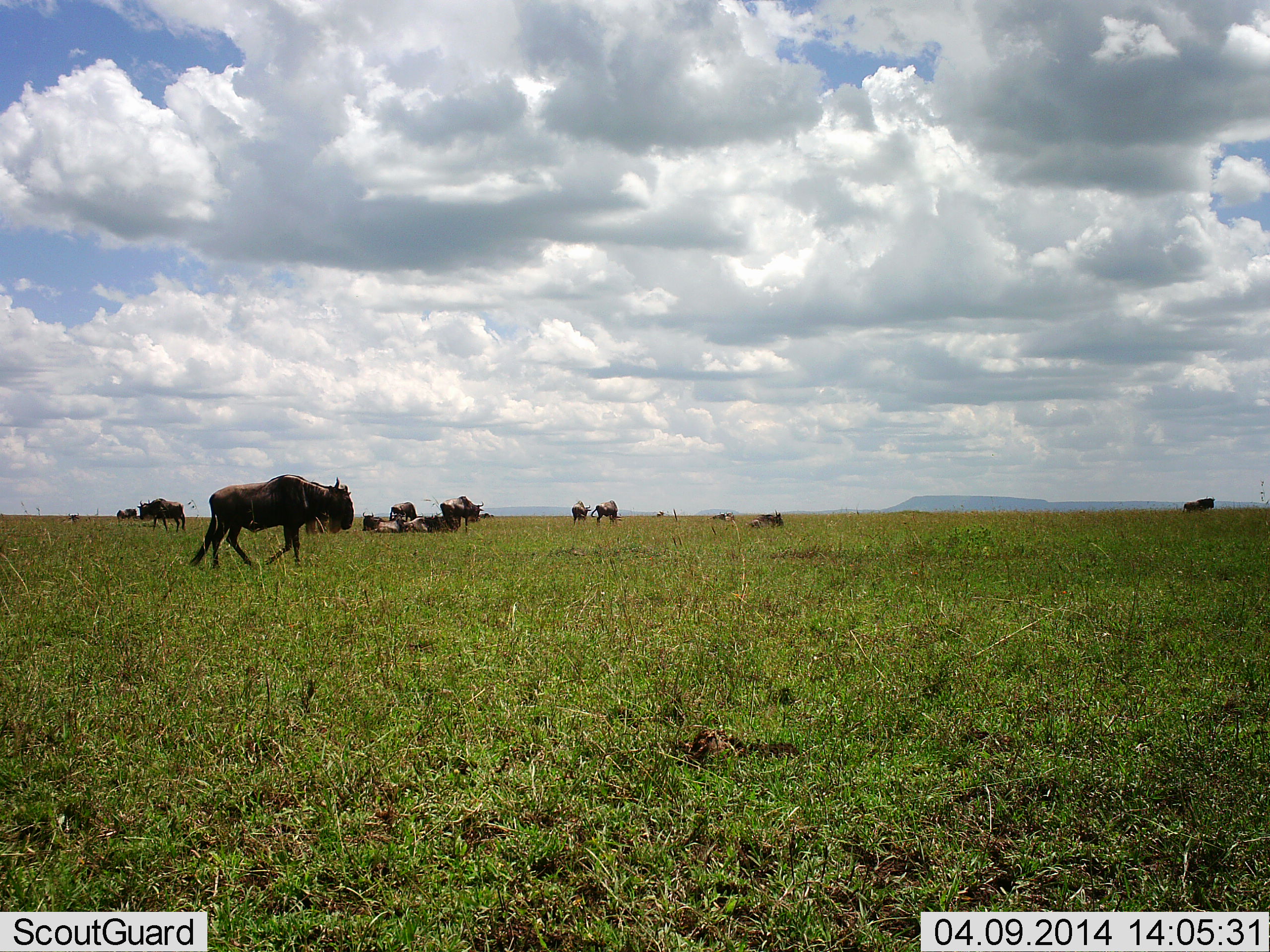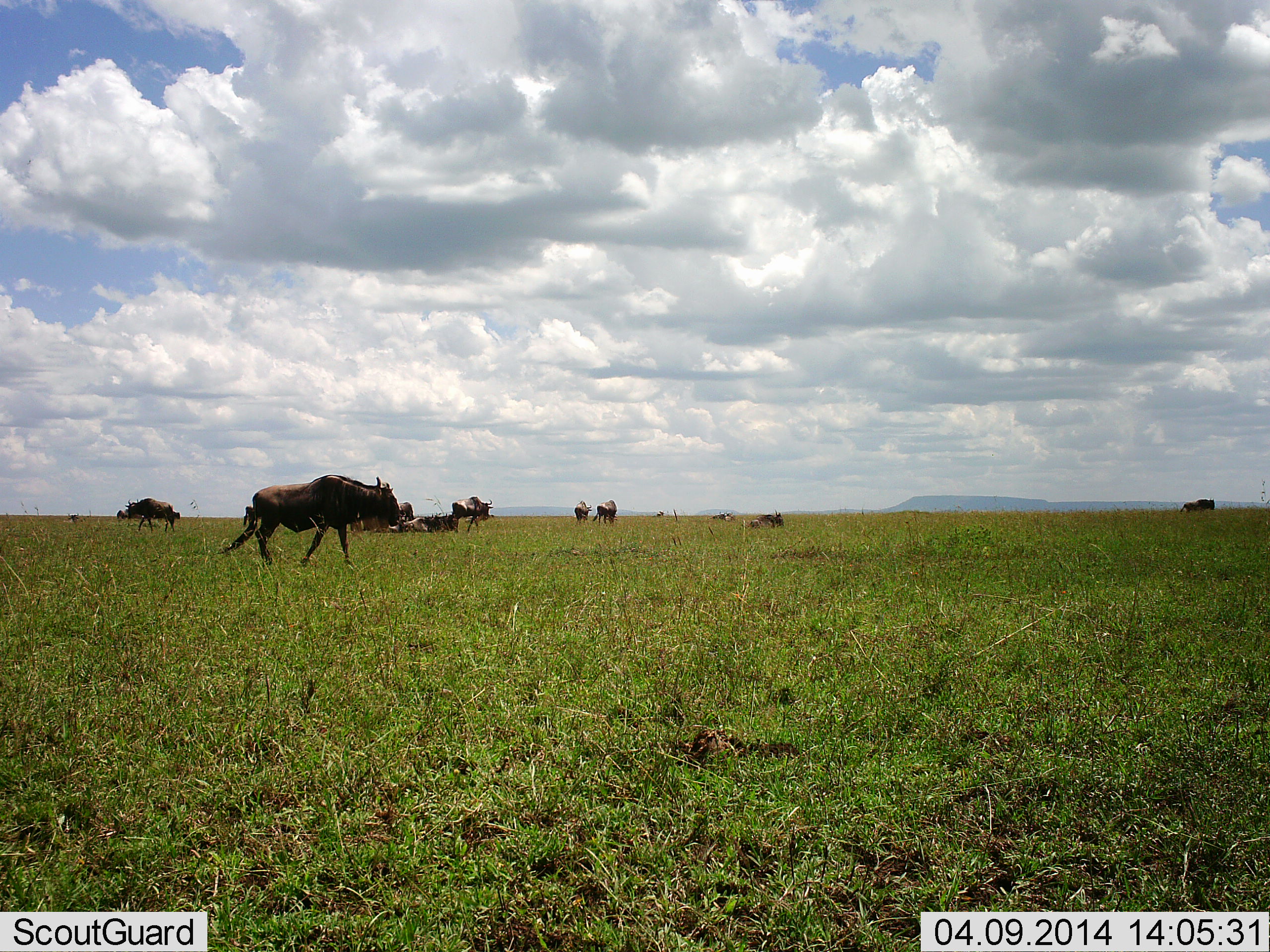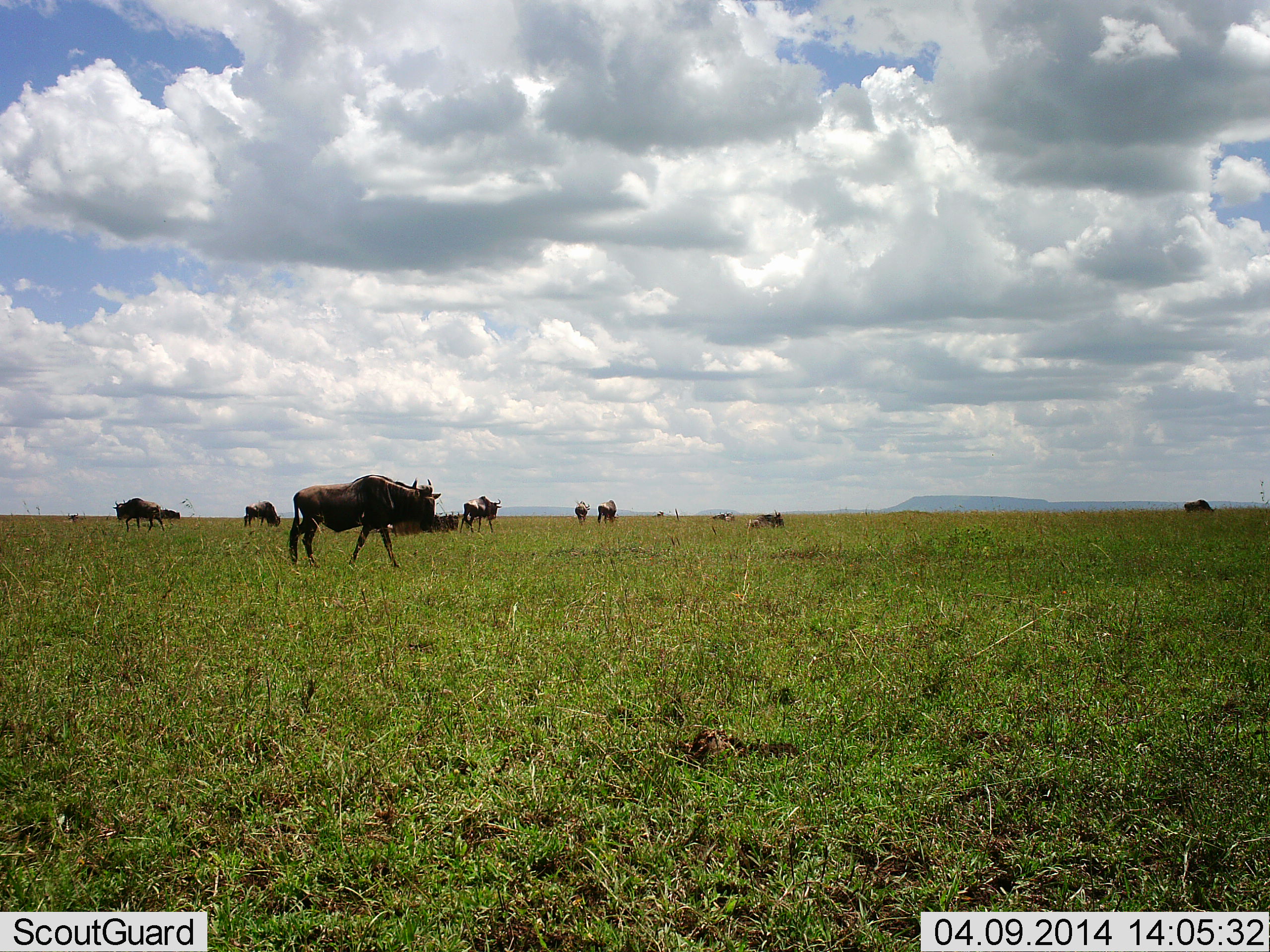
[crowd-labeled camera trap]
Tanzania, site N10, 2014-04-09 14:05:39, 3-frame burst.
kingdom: Animalia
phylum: Chordata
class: Mammalia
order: Artiodactyla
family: Bovidae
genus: Connochaetes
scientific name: Connochaetes taurinus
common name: blue wildebeest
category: wildebeest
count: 11-50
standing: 40%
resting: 60%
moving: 100%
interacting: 0%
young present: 0%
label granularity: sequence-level